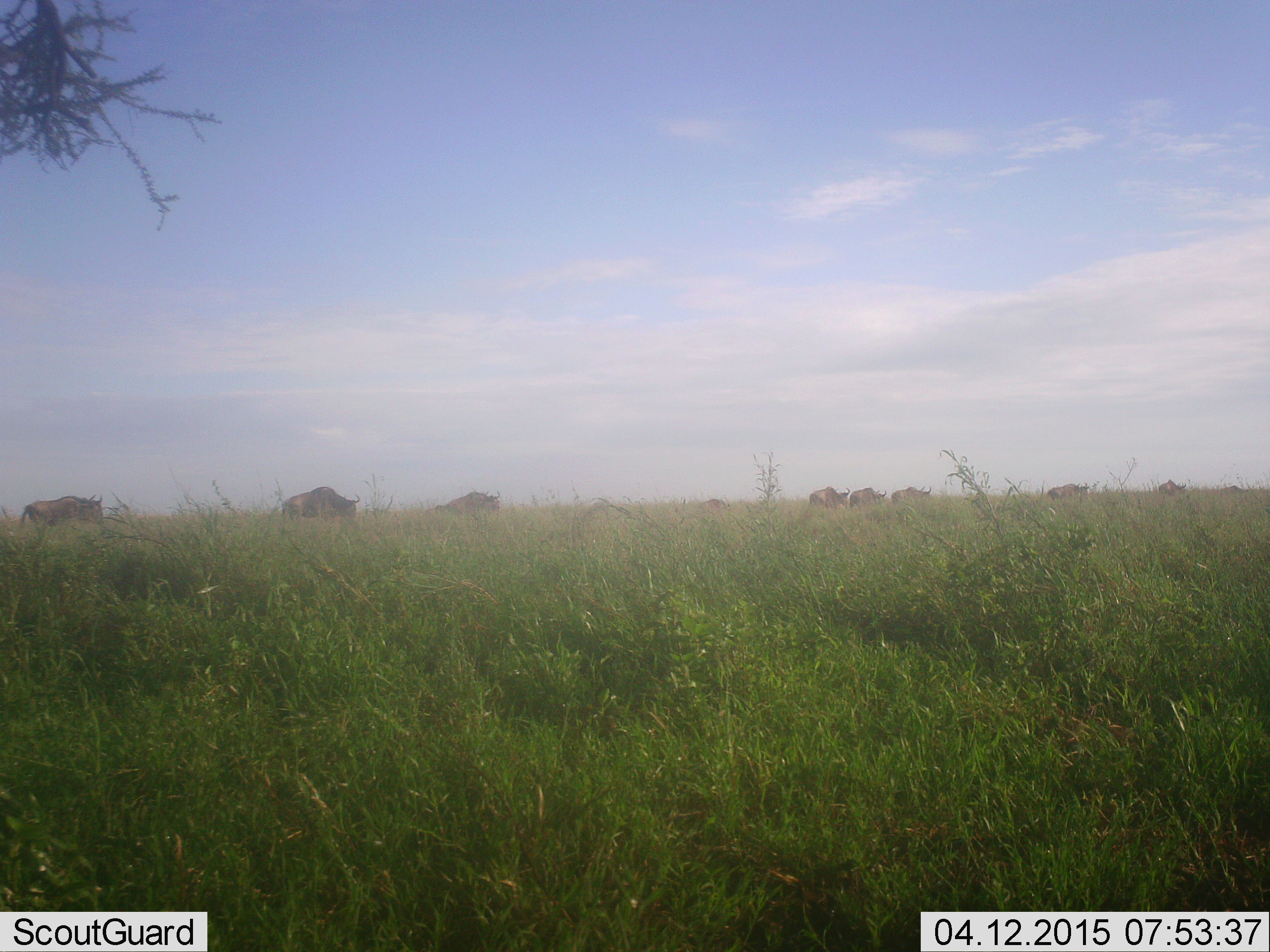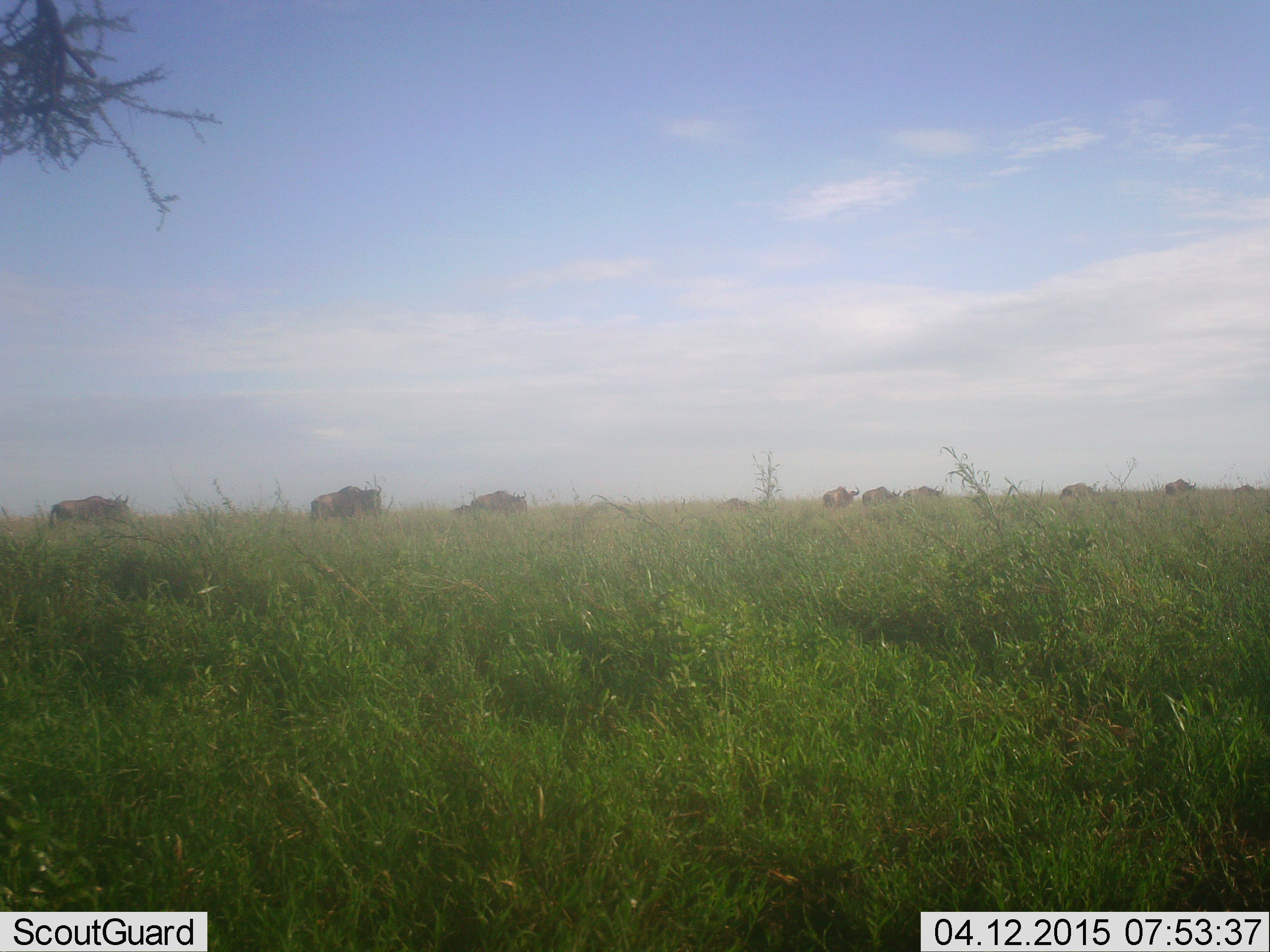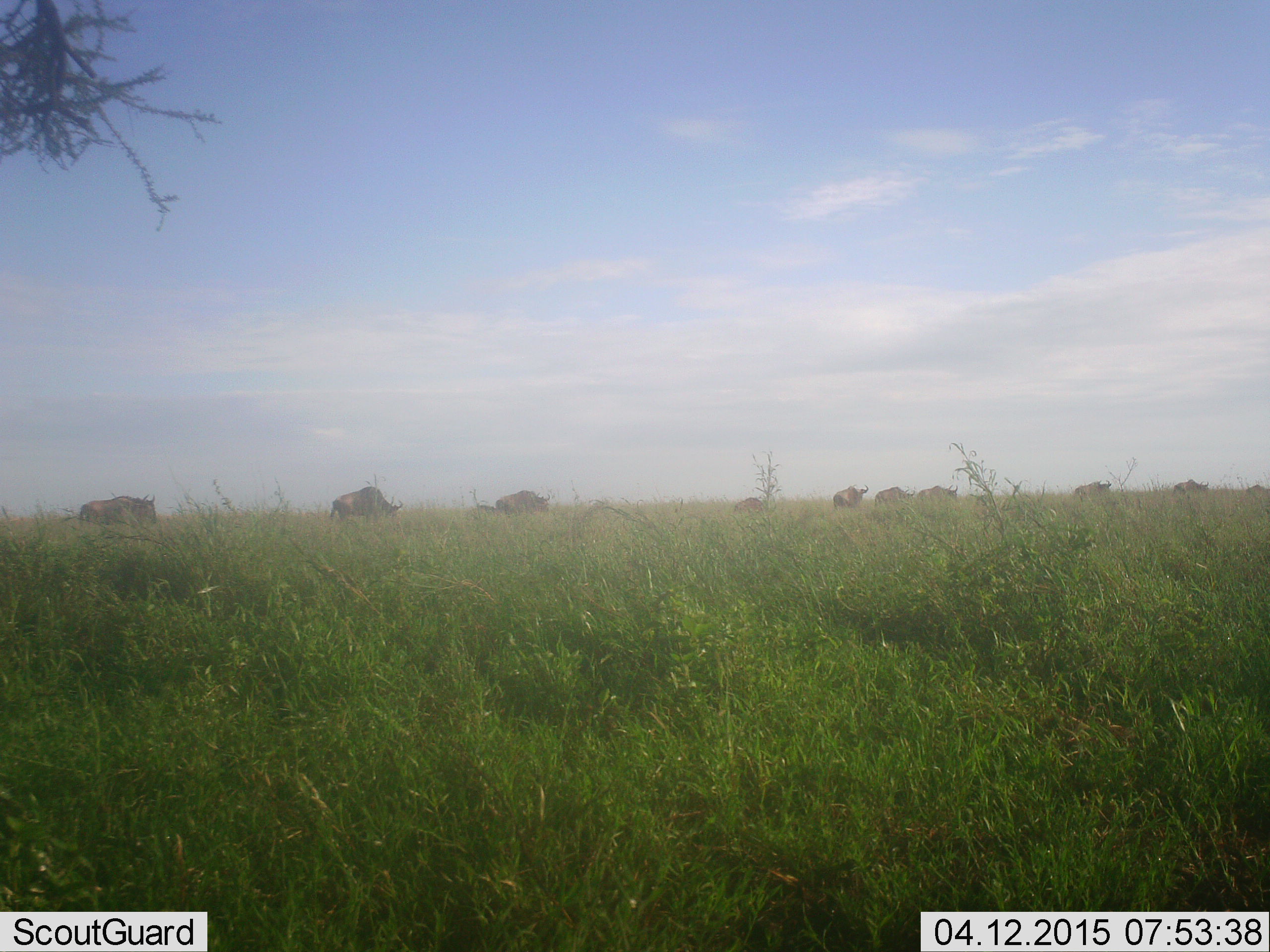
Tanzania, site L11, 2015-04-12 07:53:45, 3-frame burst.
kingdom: Animalia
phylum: Chordata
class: Mammalia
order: Artiodactyla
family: Bovidae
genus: Connochaetes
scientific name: Connochaetes taurinus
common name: blue wildebeest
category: wildebeest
Wildebeest (blue wildebeest) (Connochaetes taurinus), count 10. Behavior (volunteer vote fractions): standing 20%, resting 0%, moving 80%, interacting 0%. Young present (vote fraction): 10%. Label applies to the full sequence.